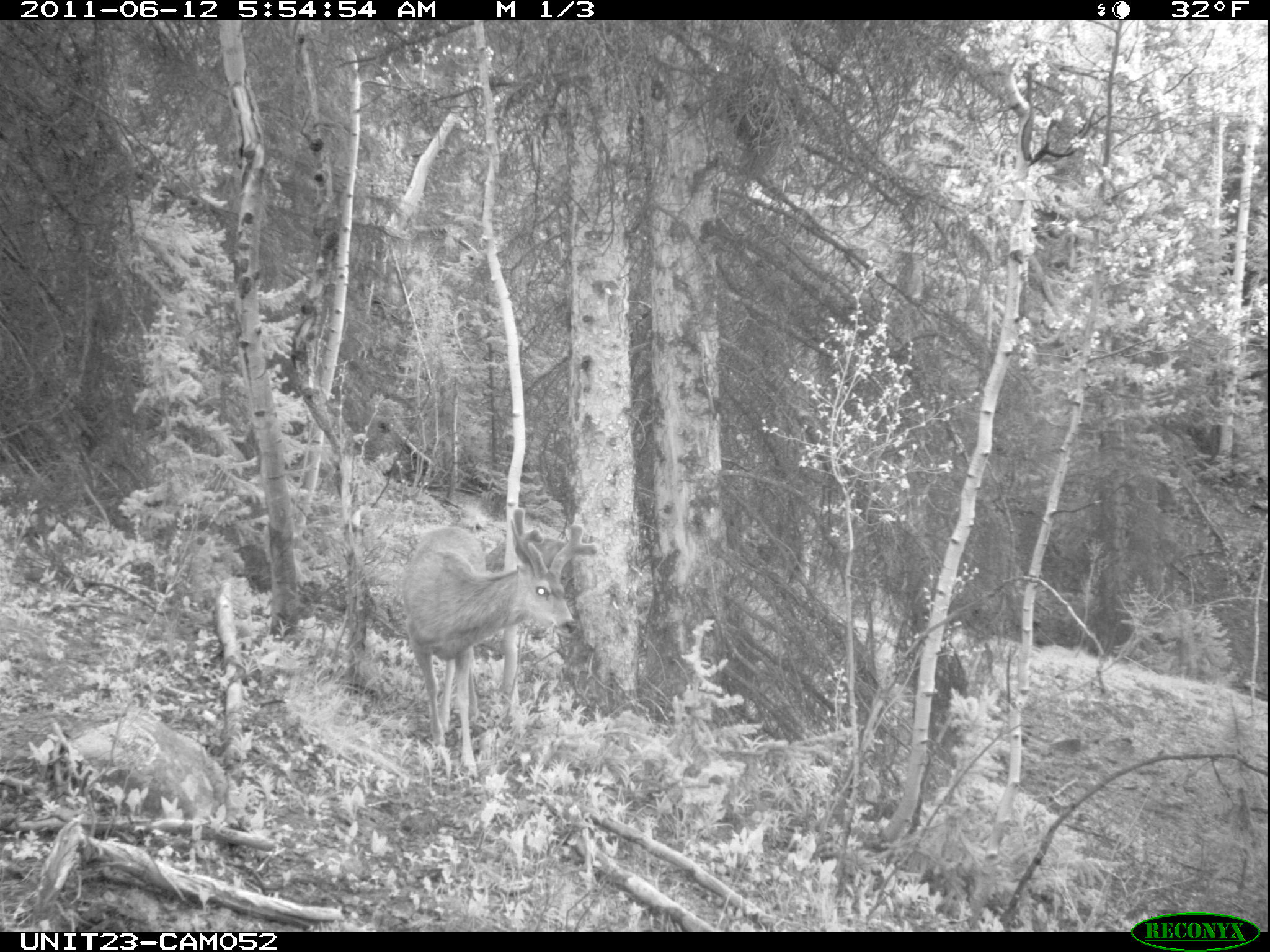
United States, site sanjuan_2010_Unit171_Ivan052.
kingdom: Animalia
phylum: Chordata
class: Mammalia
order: Artiodactyla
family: Cervidae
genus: Odocoileus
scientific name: Odocoileus hemionus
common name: mule deer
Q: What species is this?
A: Odocoileus hemionus (mule deer).